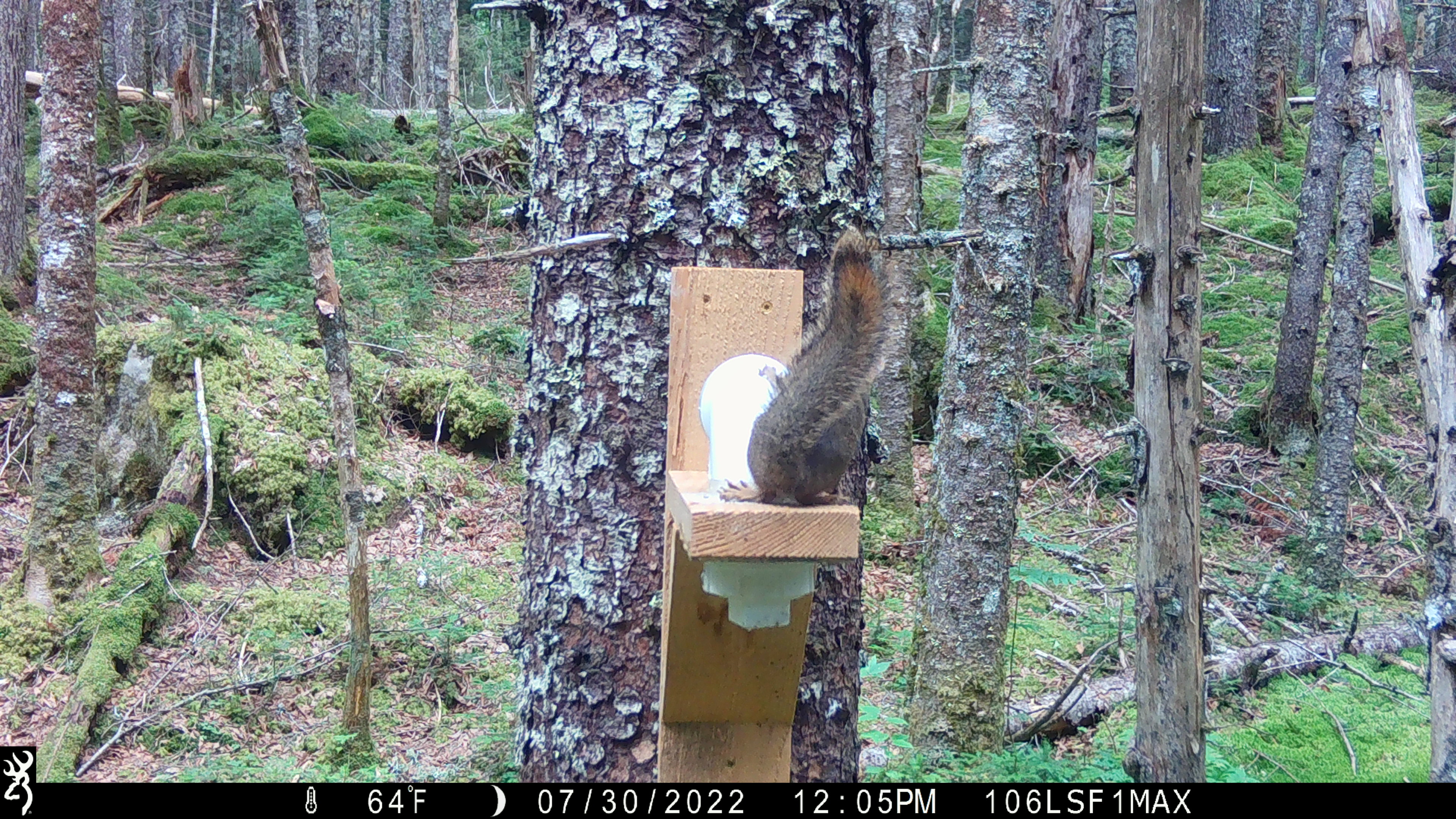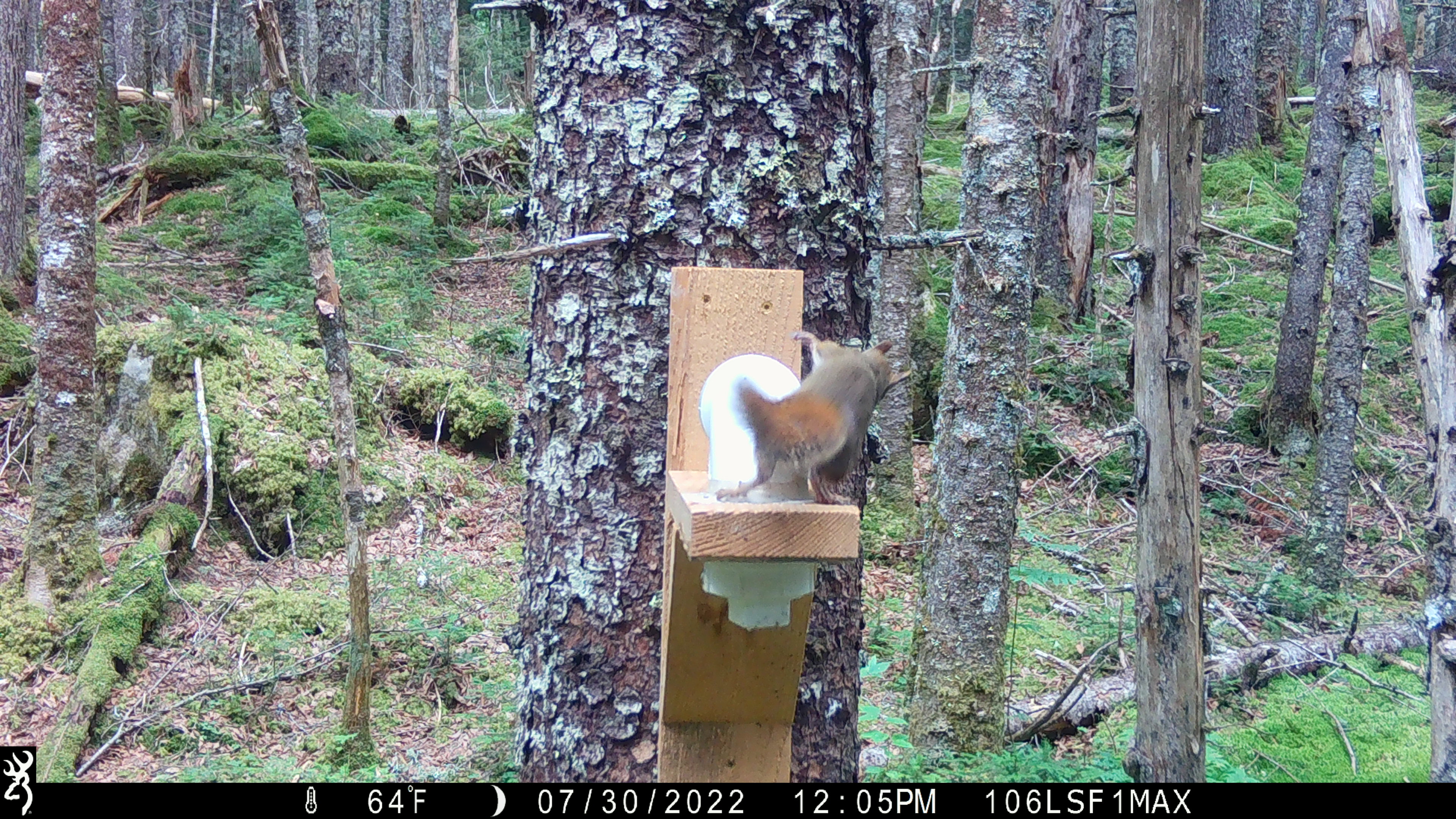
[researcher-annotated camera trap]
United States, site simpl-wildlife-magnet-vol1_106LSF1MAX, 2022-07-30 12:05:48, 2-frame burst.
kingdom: Animalia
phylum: Chordata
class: Mammalia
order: Rodentia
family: Sciuridae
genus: Tamiasciurus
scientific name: Tamiasciurus hudsonicus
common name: red squirrel